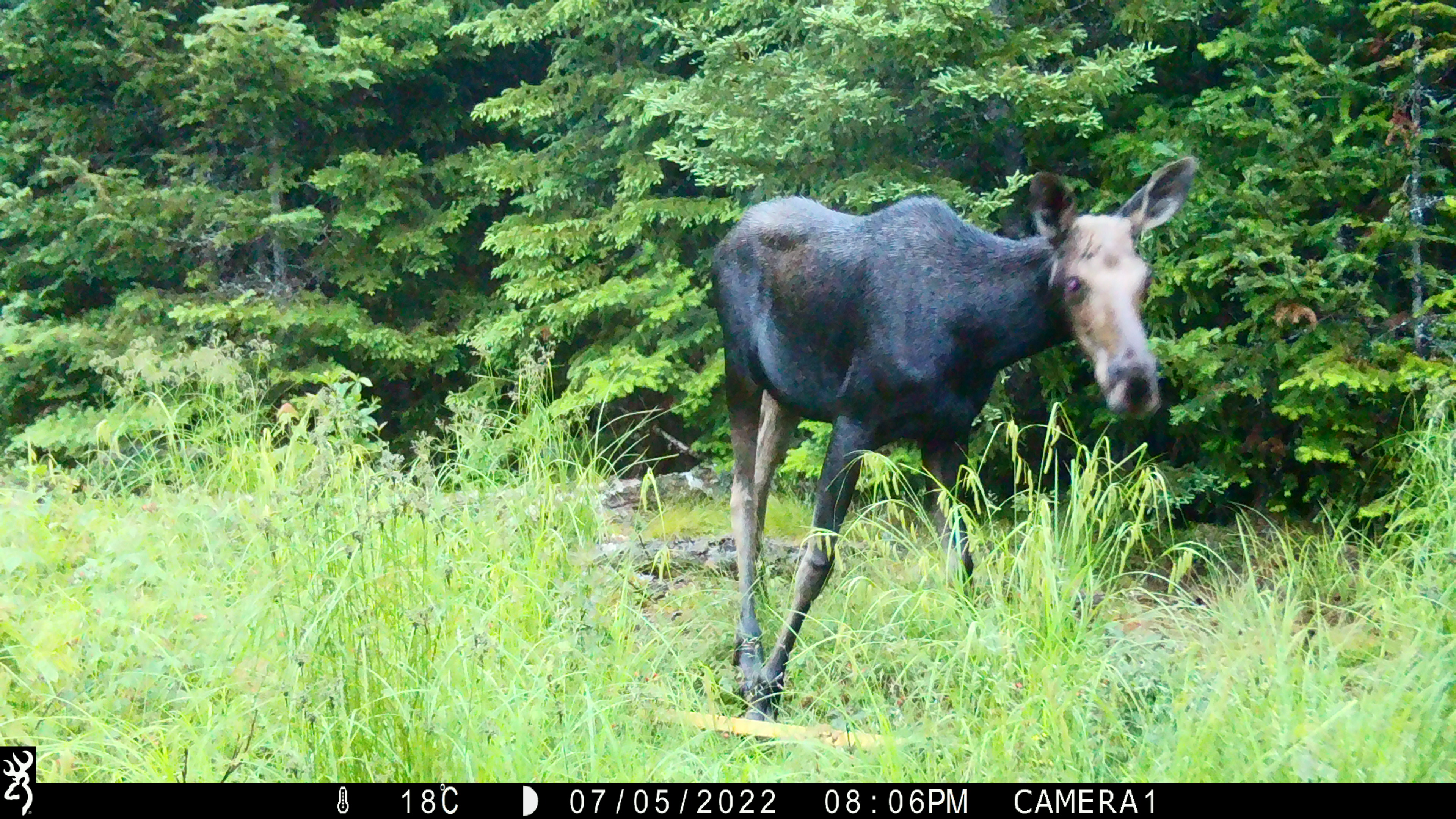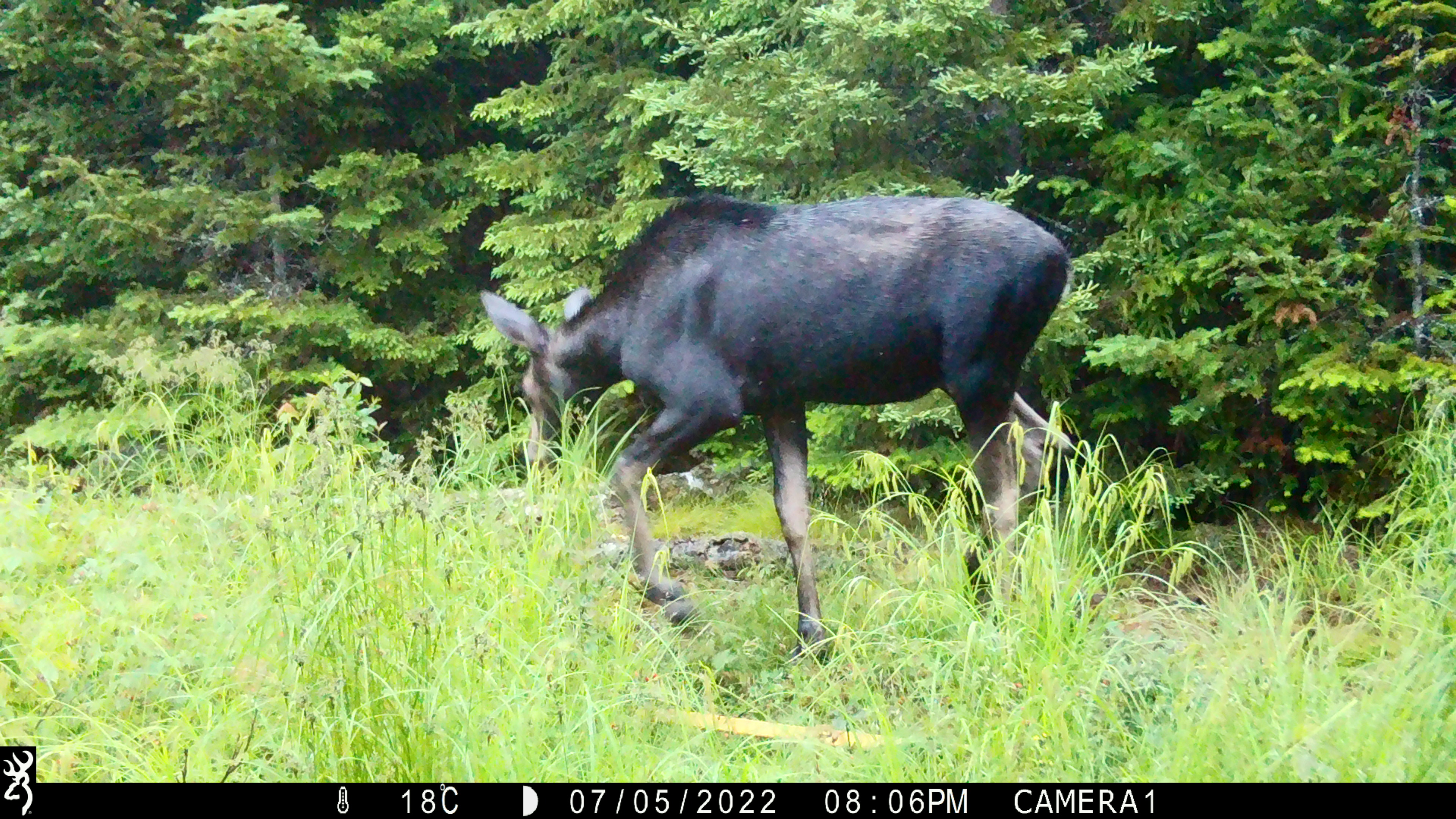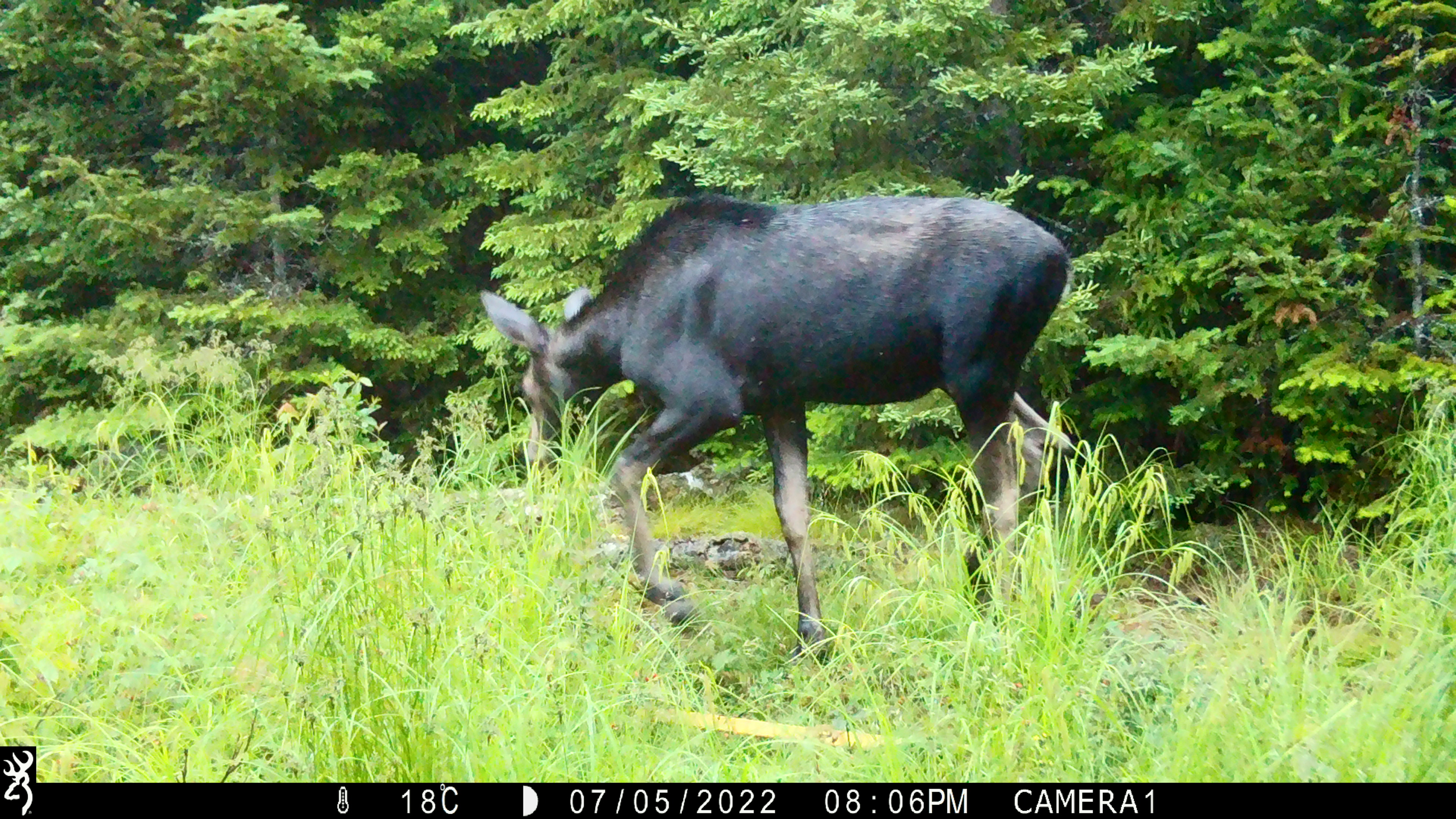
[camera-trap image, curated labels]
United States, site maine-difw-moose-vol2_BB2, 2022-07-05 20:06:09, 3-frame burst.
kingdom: Animalia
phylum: Chordata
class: Mammalia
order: Artiodactyla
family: Cervidae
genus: Alces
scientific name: Alces alces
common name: moose